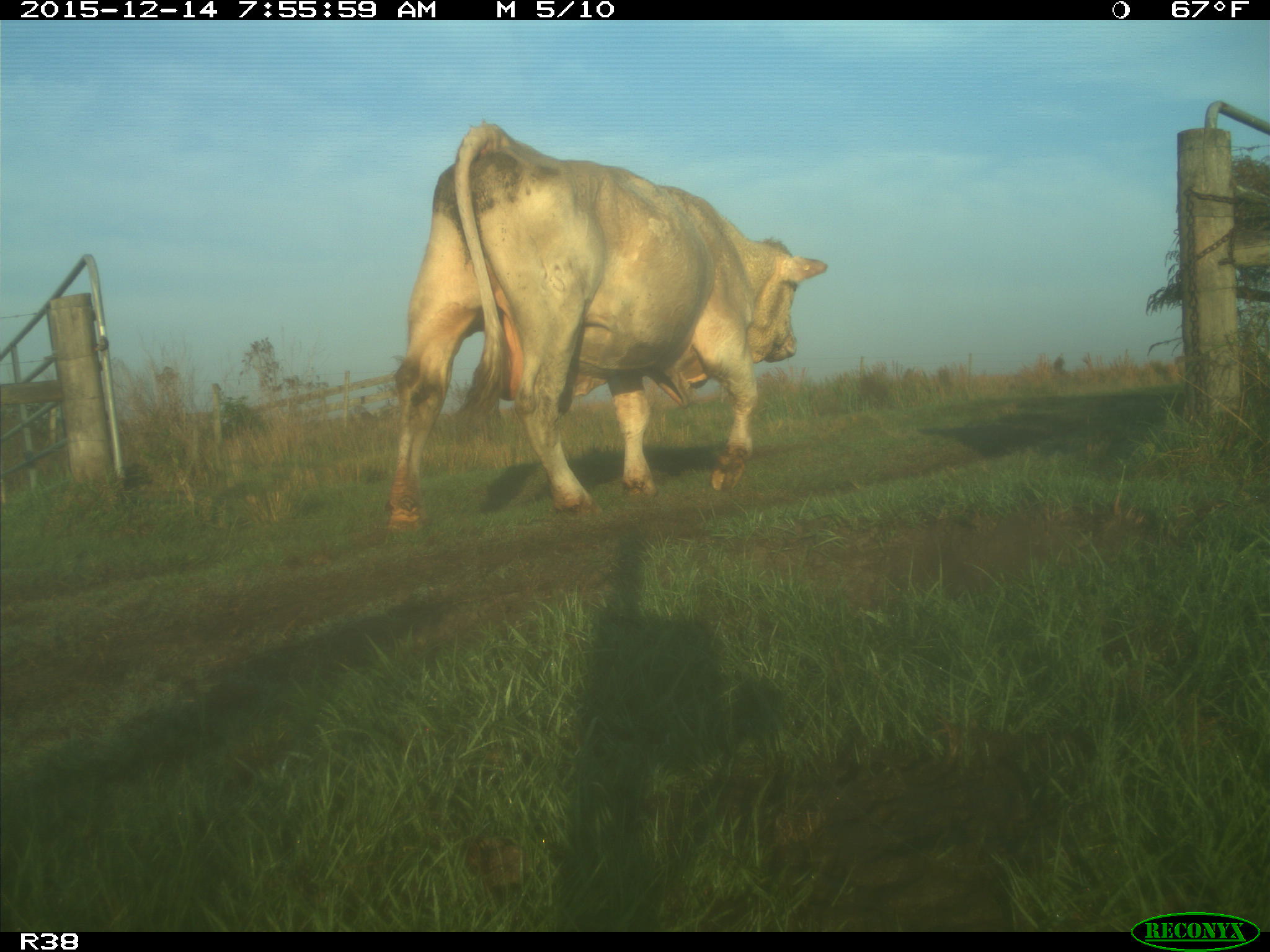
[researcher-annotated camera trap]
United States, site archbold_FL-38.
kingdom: Animalia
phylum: Chordata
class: Mammalia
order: Artiodactyla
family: Bovidae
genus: Bos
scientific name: Bos taurus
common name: domestic cow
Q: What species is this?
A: Bos taurus (domestic cow).